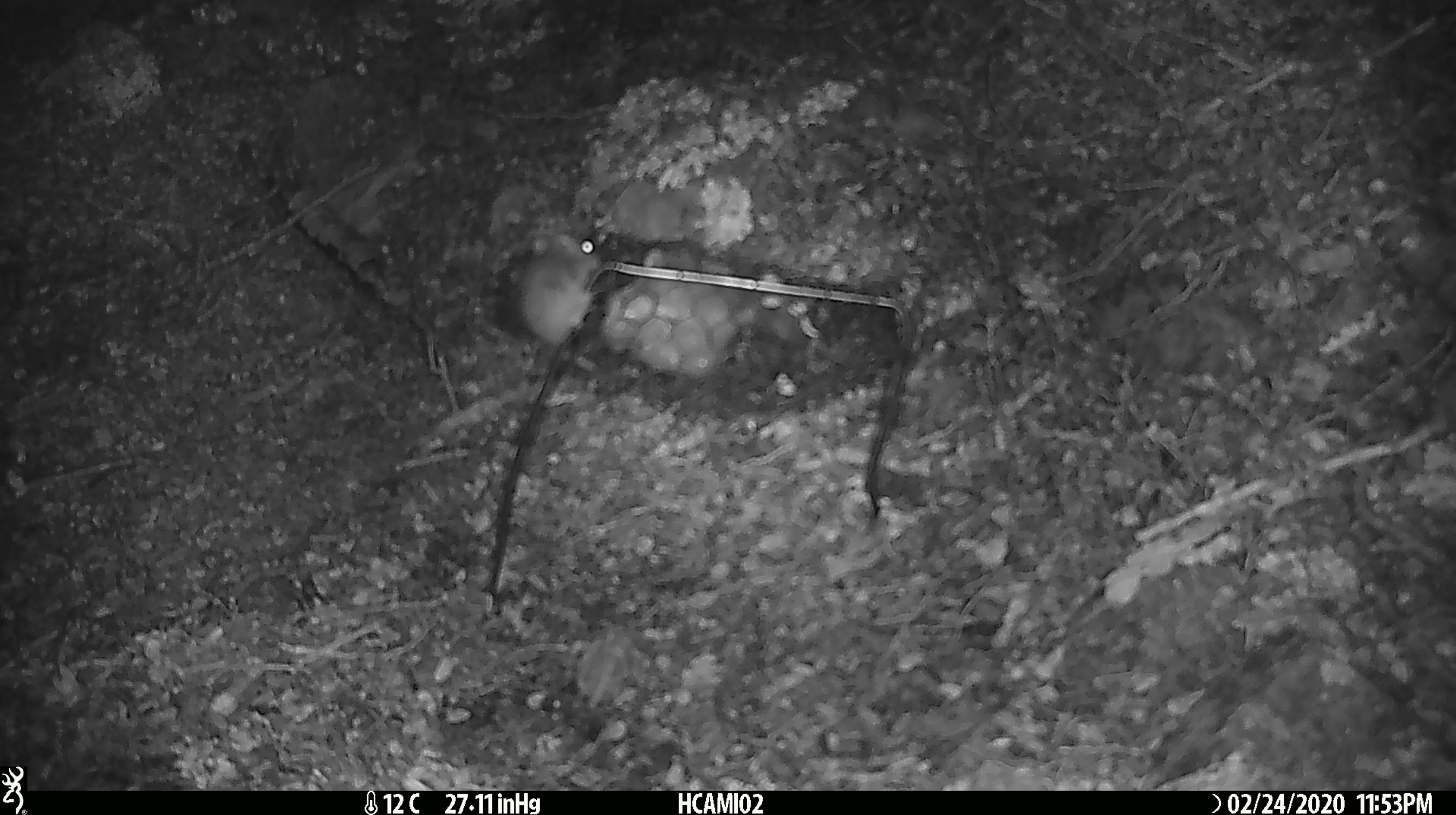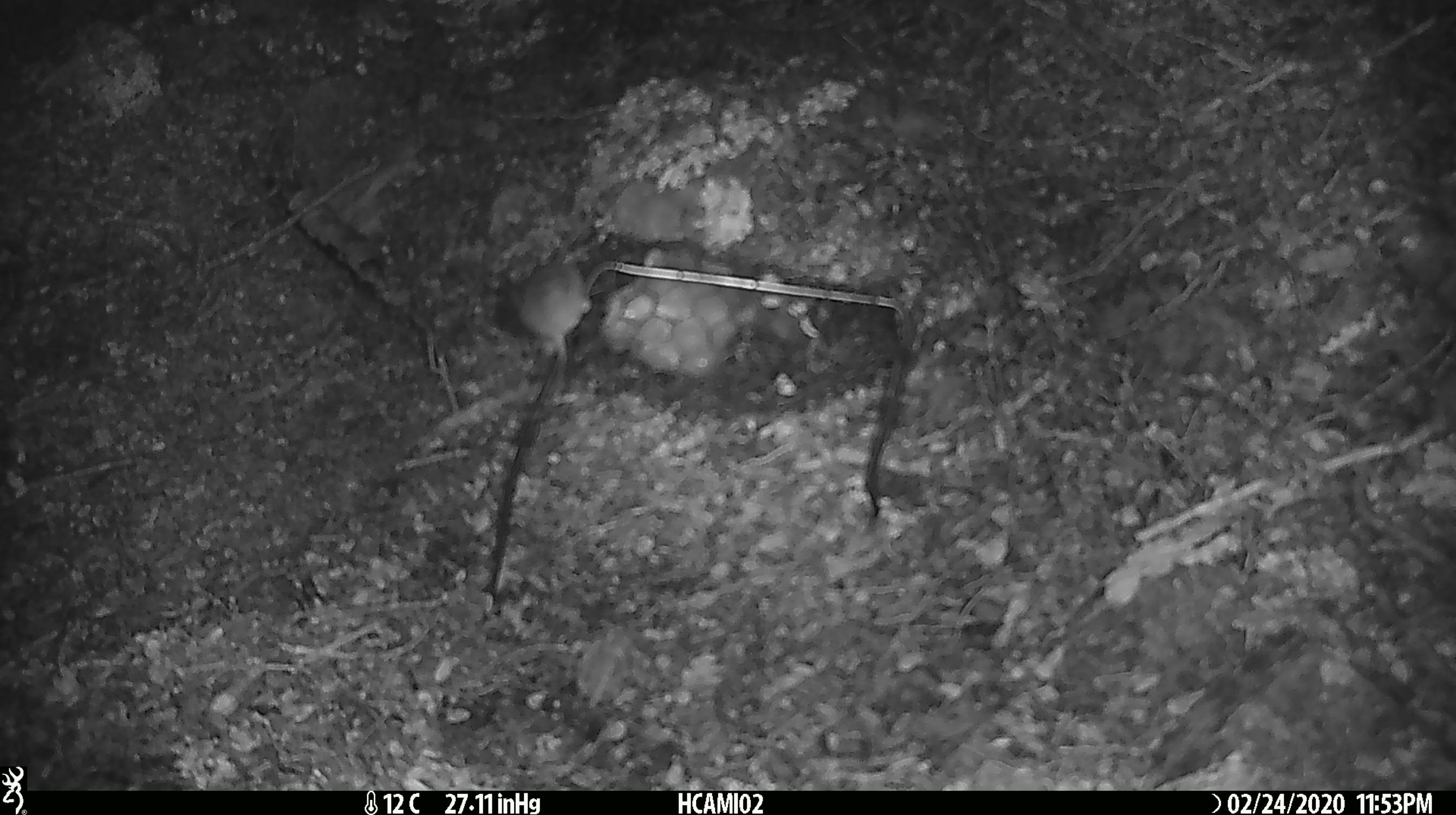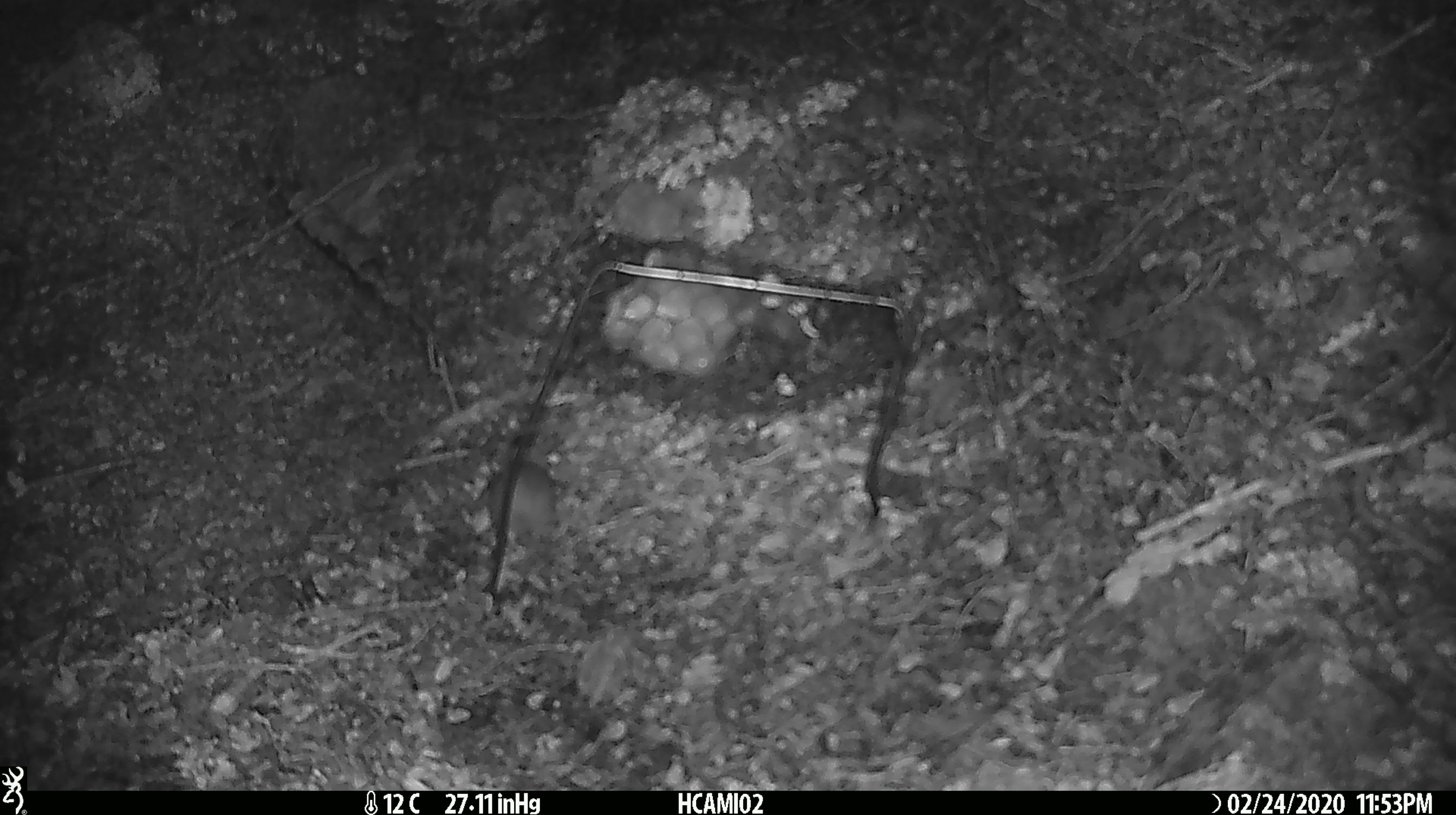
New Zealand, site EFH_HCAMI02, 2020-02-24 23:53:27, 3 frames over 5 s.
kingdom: Animalia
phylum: Chordata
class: Mammalia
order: Rodentia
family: Muridae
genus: Mus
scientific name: Mus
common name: mouse